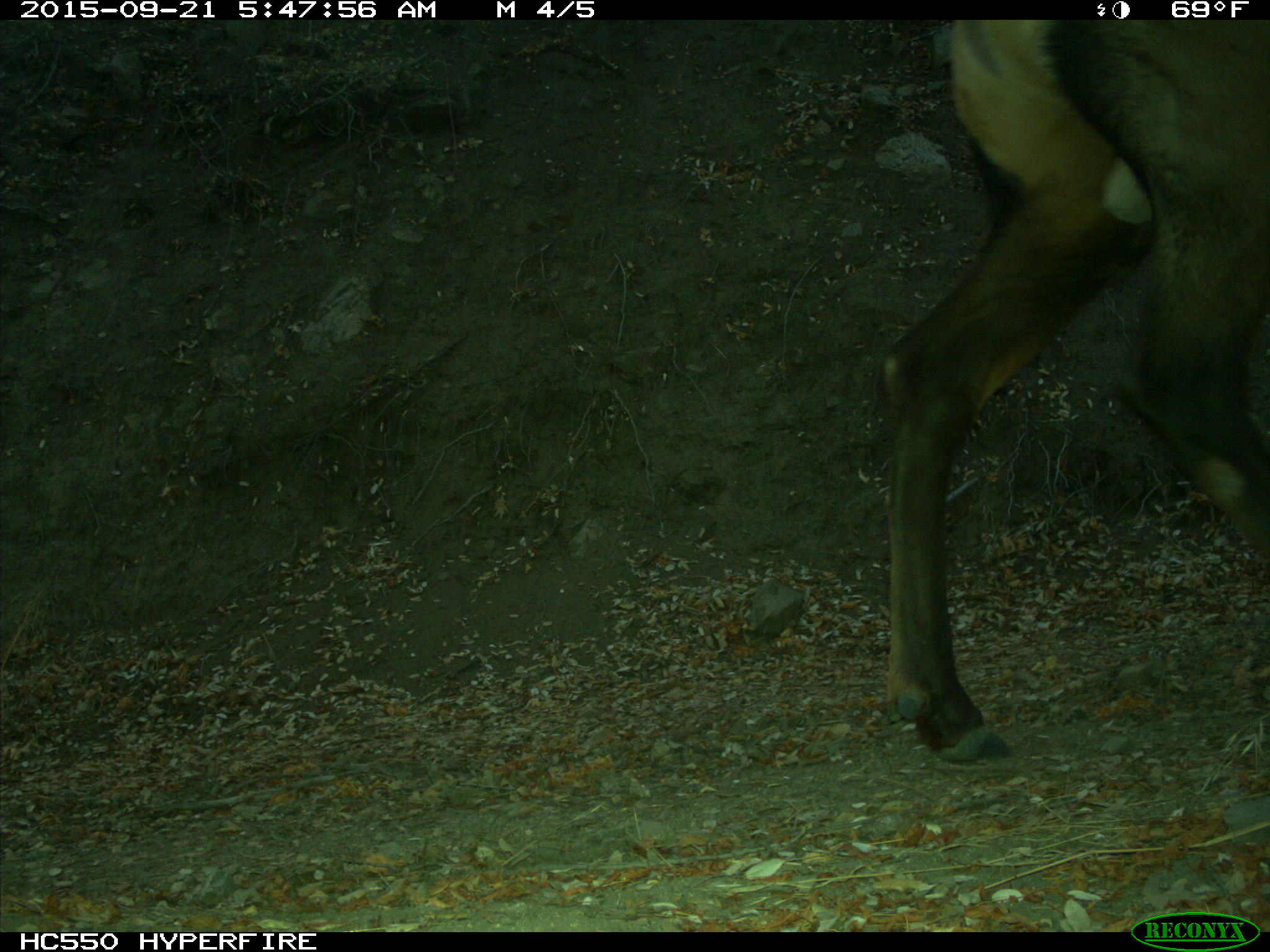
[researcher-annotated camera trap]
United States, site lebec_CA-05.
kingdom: Animalia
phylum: Chordata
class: Mammalia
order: Artiodactyla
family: Cervidae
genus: Cervus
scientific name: Cervus canadensis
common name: elk